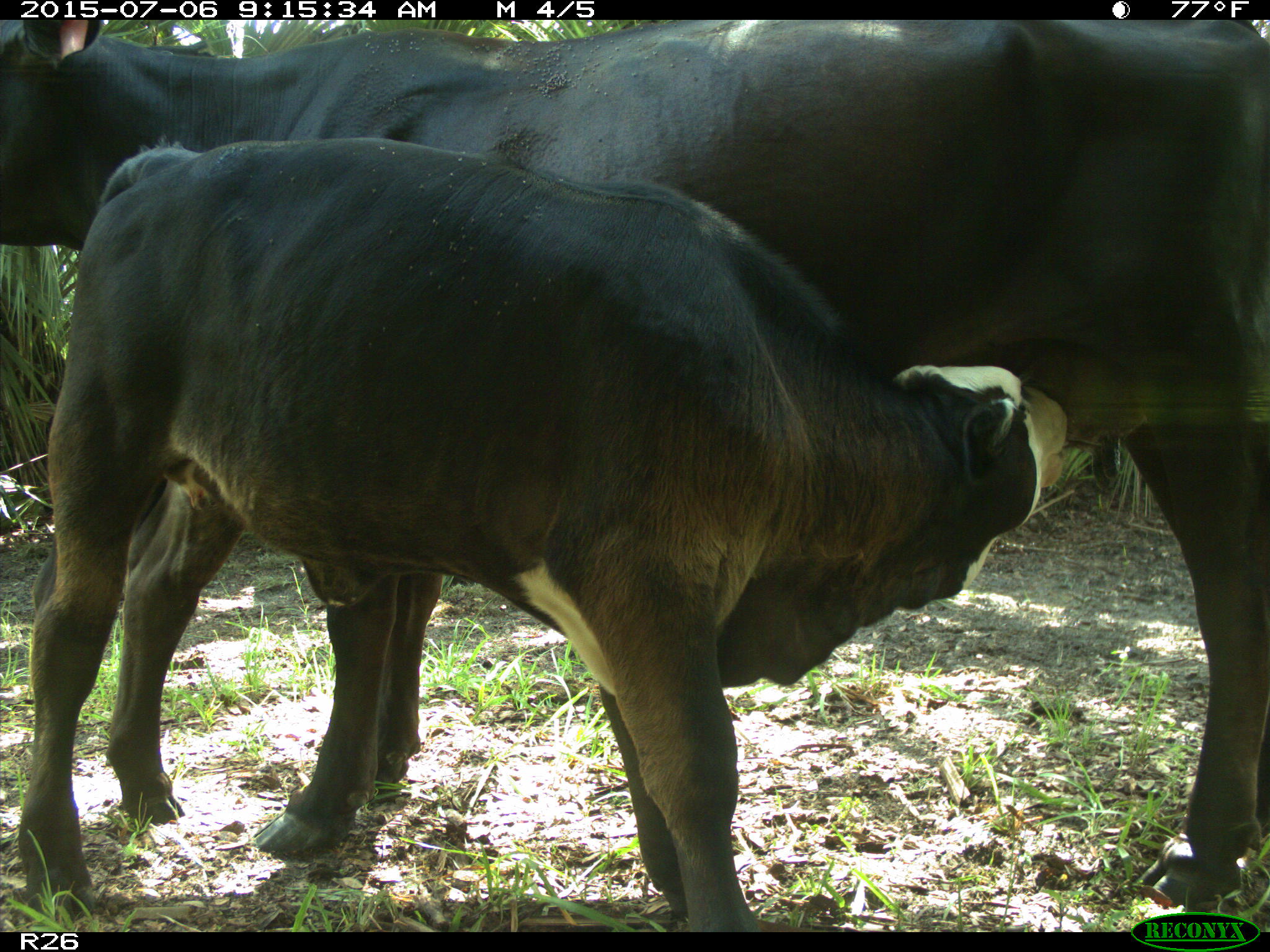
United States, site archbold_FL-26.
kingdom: Animalia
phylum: Chordata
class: Mammalia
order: Artiodactyla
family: Bovidae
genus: Bos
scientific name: Bos taurus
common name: domestic cow